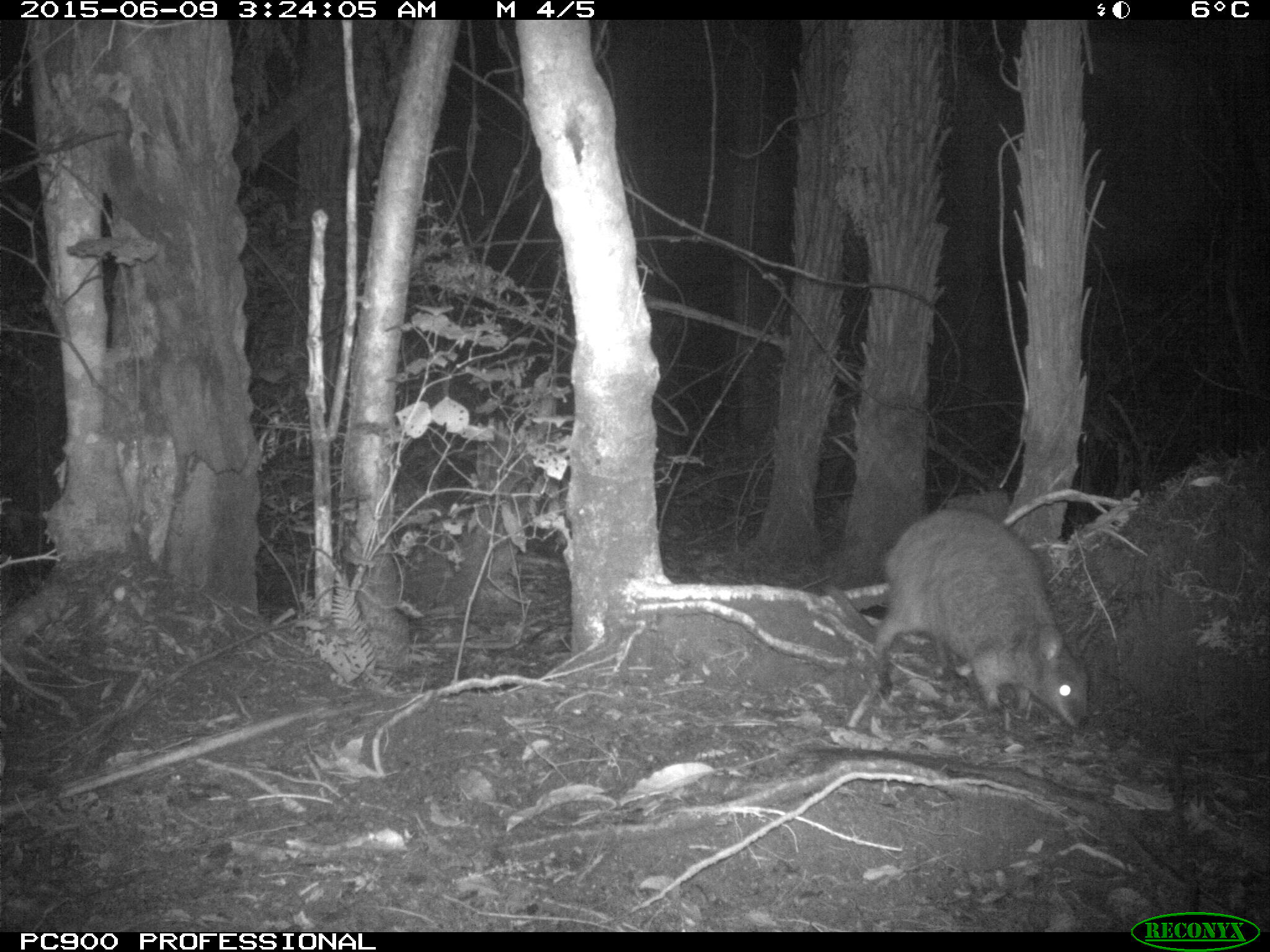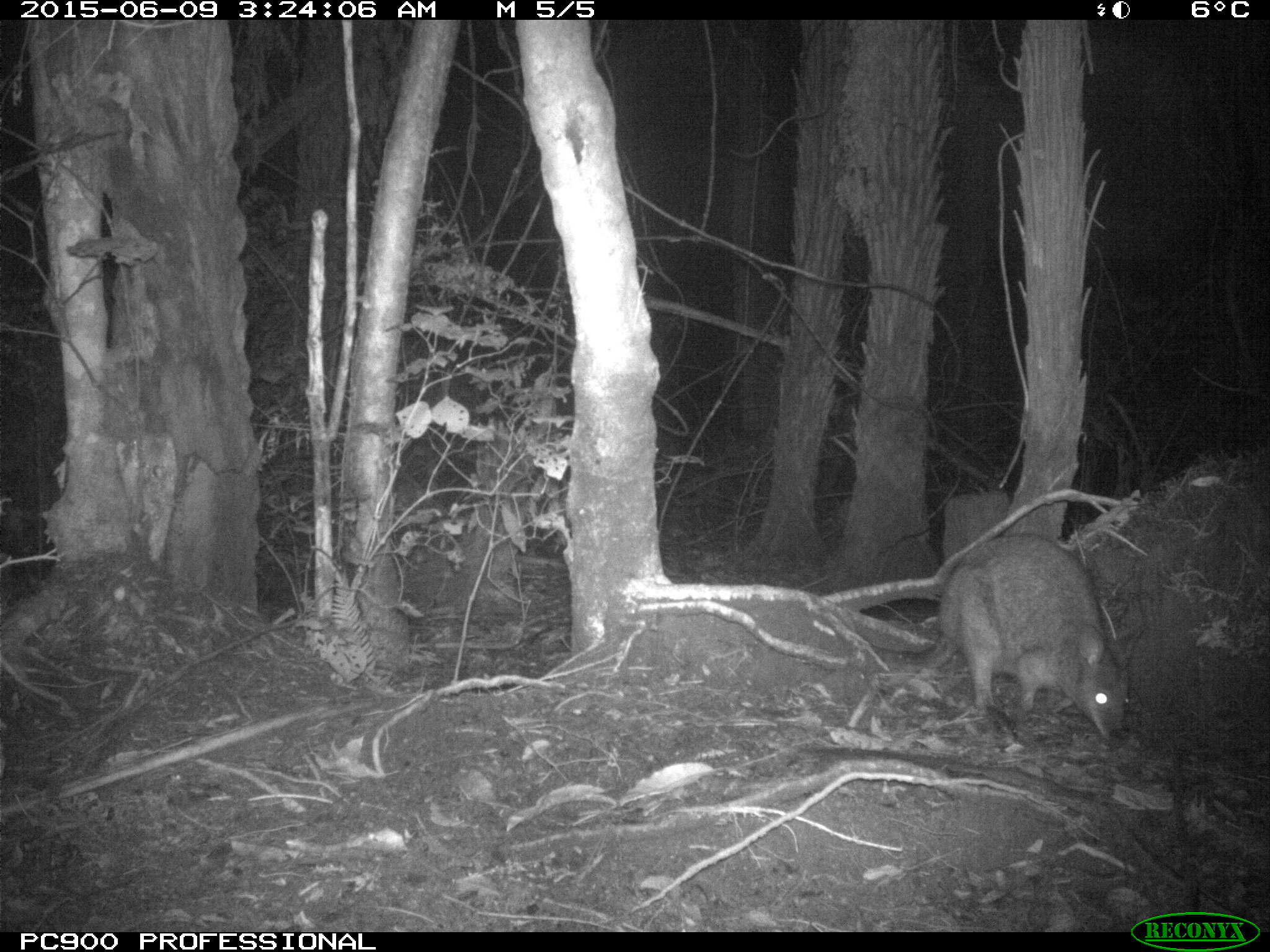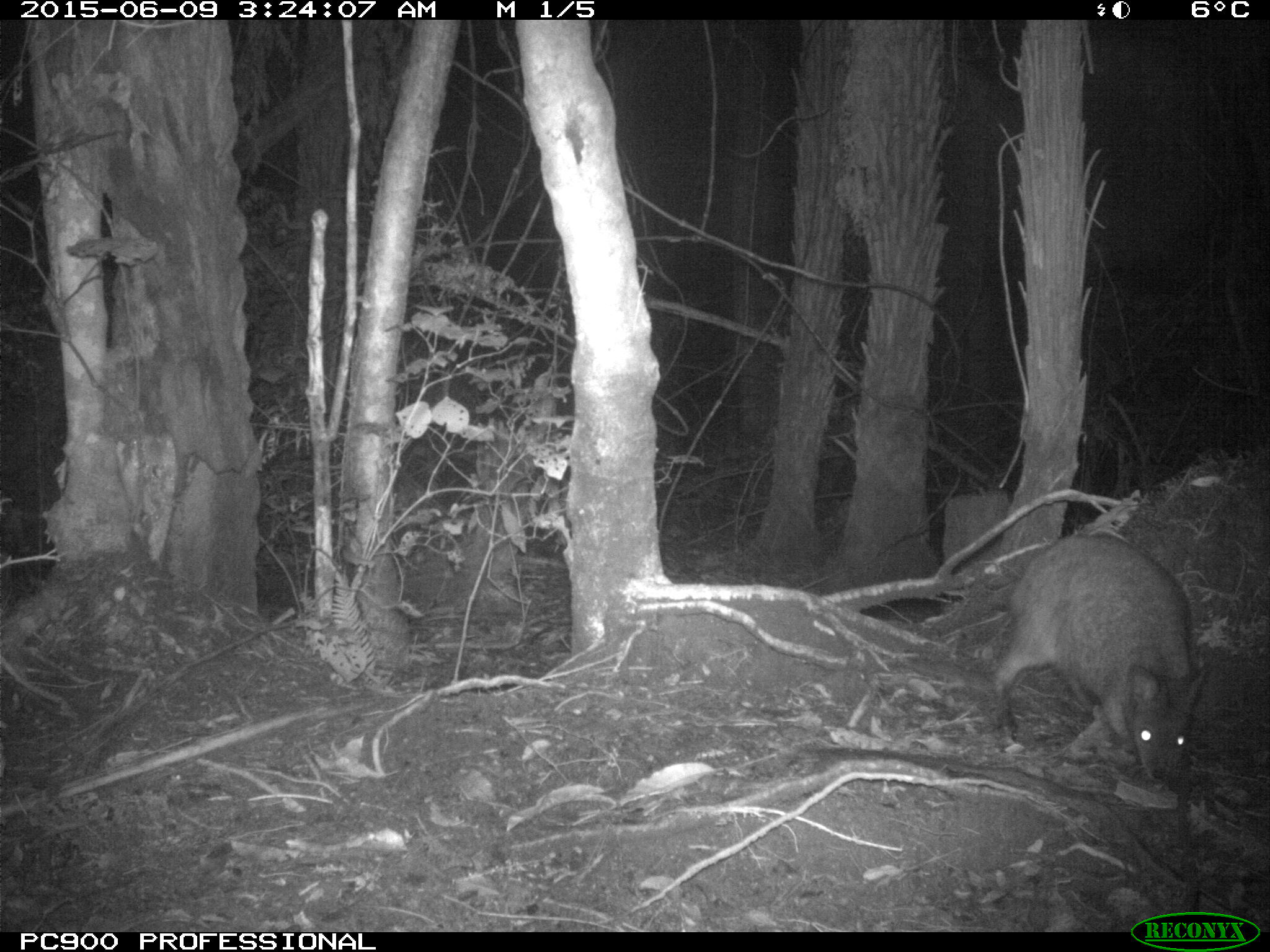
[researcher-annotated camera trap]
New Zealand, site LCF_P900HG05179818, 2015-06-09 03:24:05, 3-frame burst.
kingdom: Animalia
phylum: Chordata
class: Mammalia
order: Diprotodontia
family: Macropodidae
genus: Notamacropus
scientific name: Notamacropus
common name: wallaby